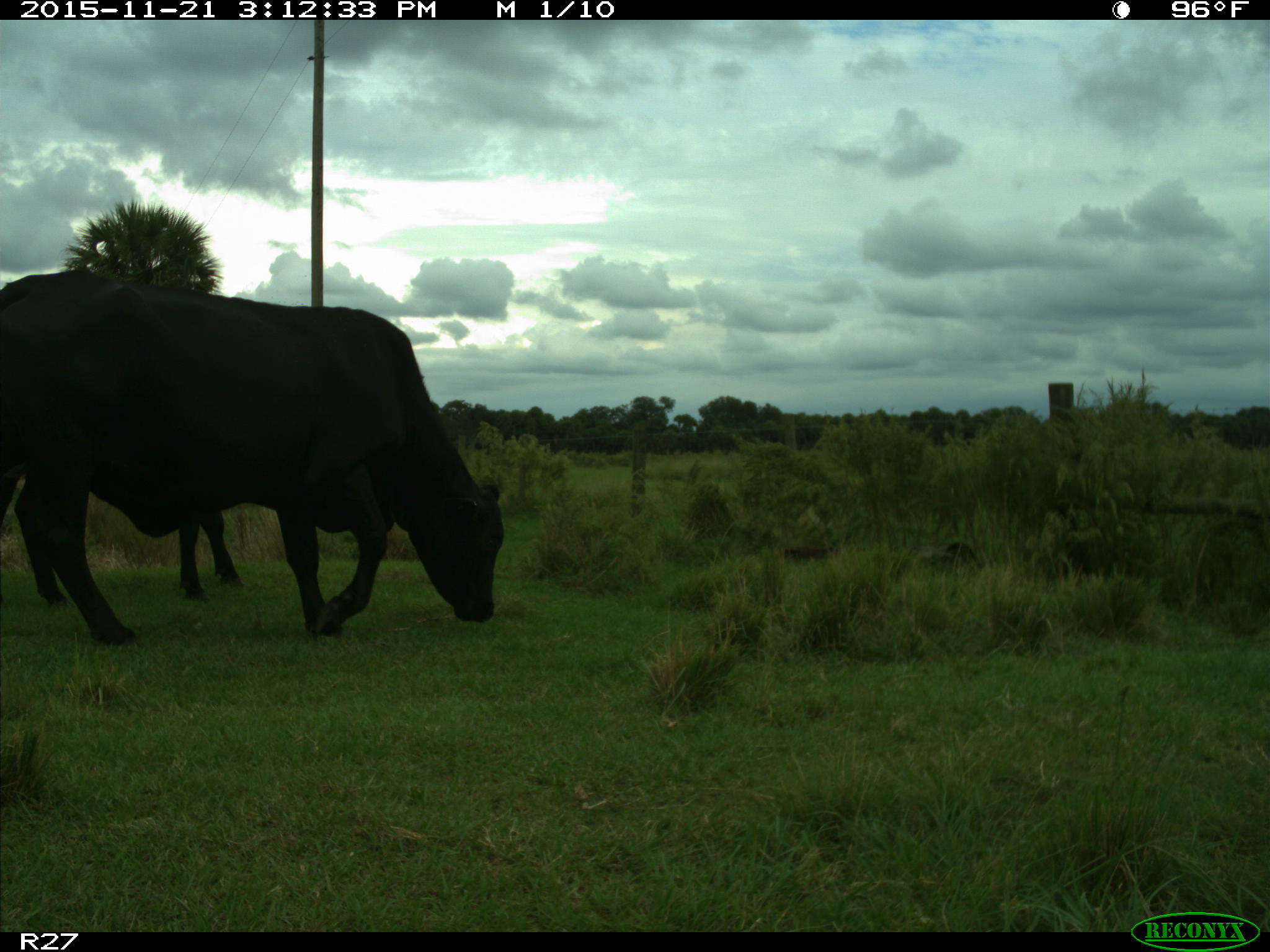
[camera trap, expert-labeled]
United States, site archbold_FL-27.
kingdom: Animalia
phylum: Chordata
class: Mammalia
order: Artiodactyla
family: Bovidae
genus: Bos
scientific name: Bos taurus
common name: domestic cow